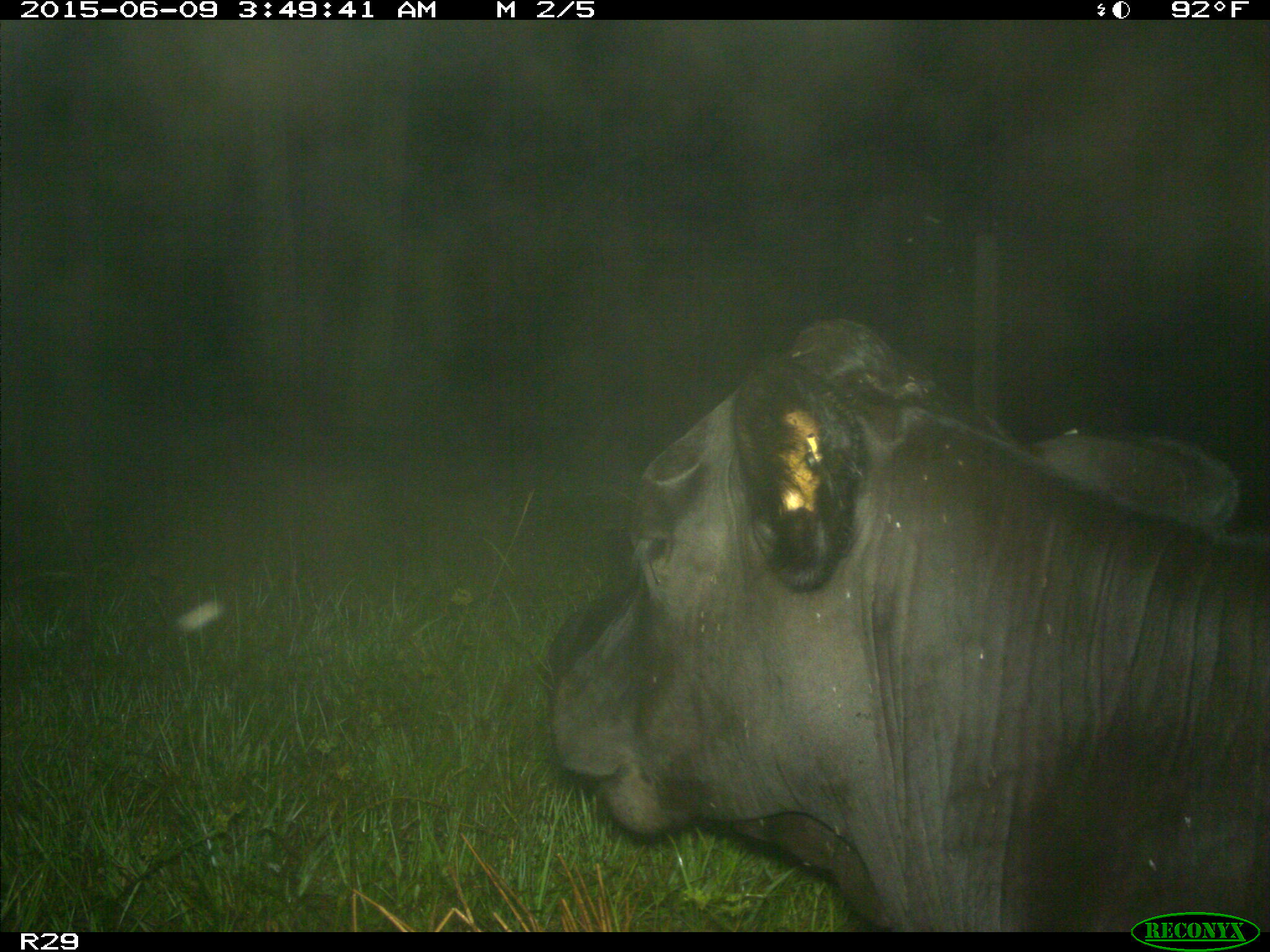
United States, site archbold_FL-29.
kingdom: Animalia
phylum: Chordata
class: Mammalia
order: Artiodactyla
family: Bovidae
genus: Bos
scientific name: Bos taurus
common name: domestic cow